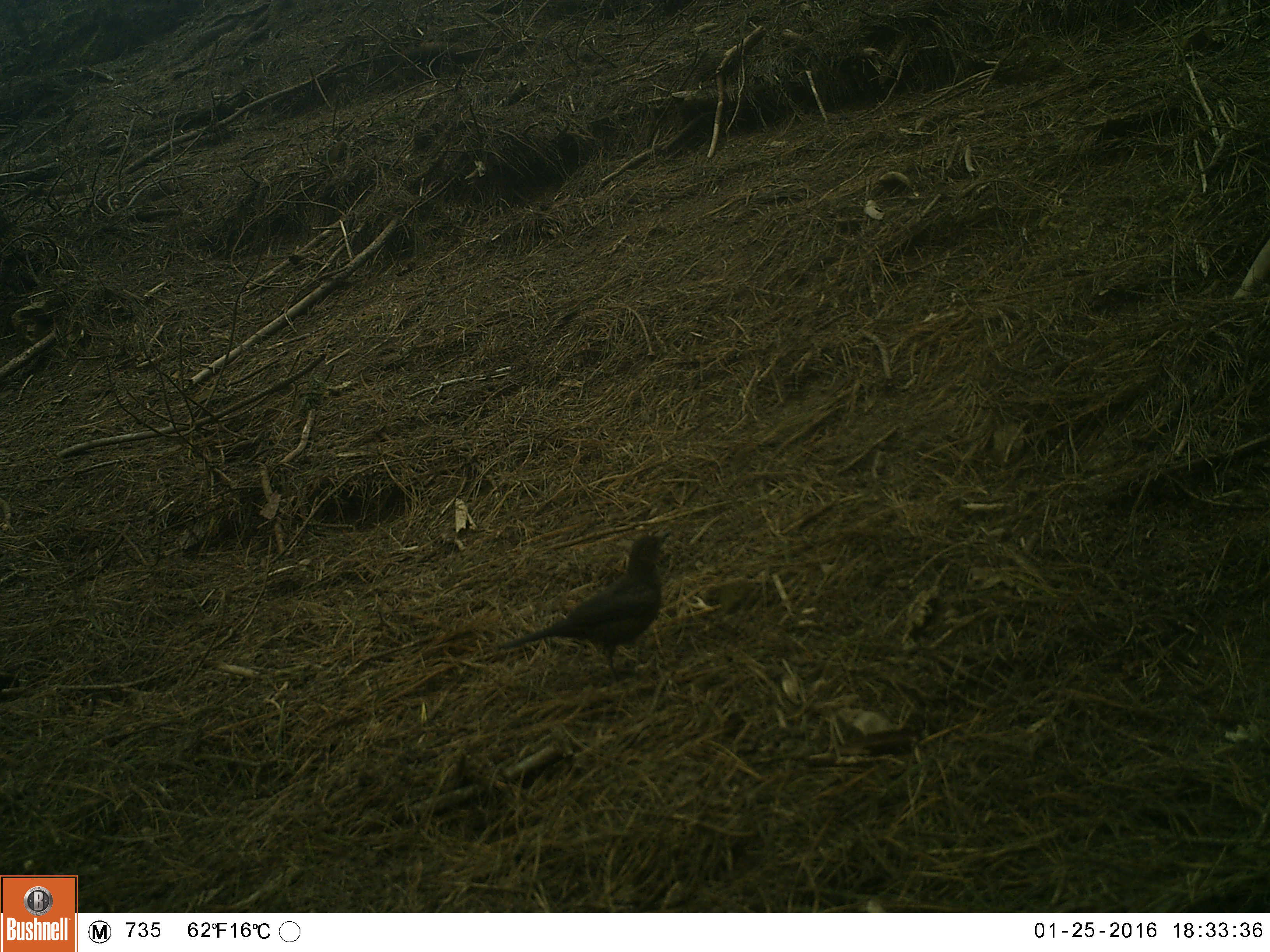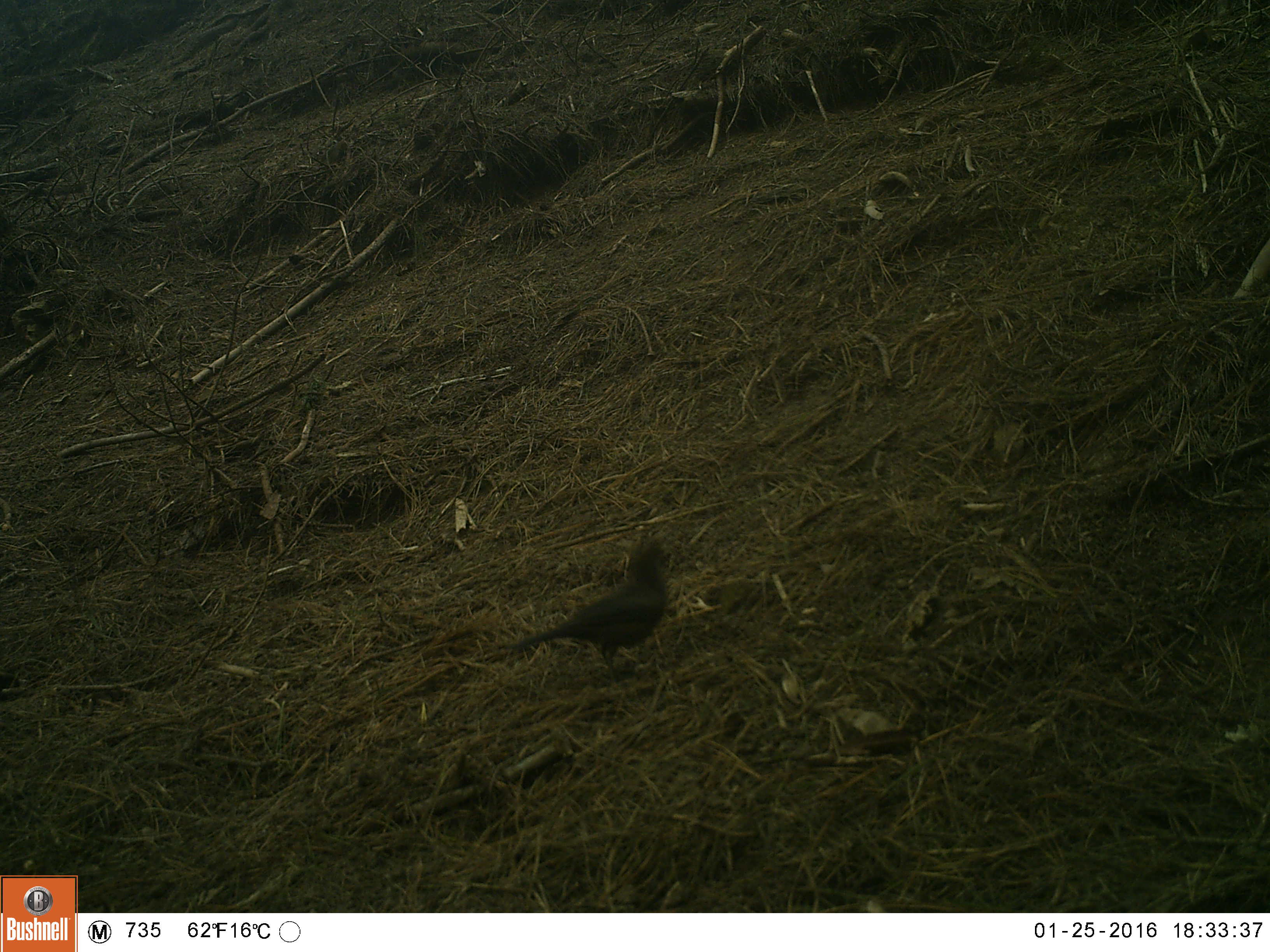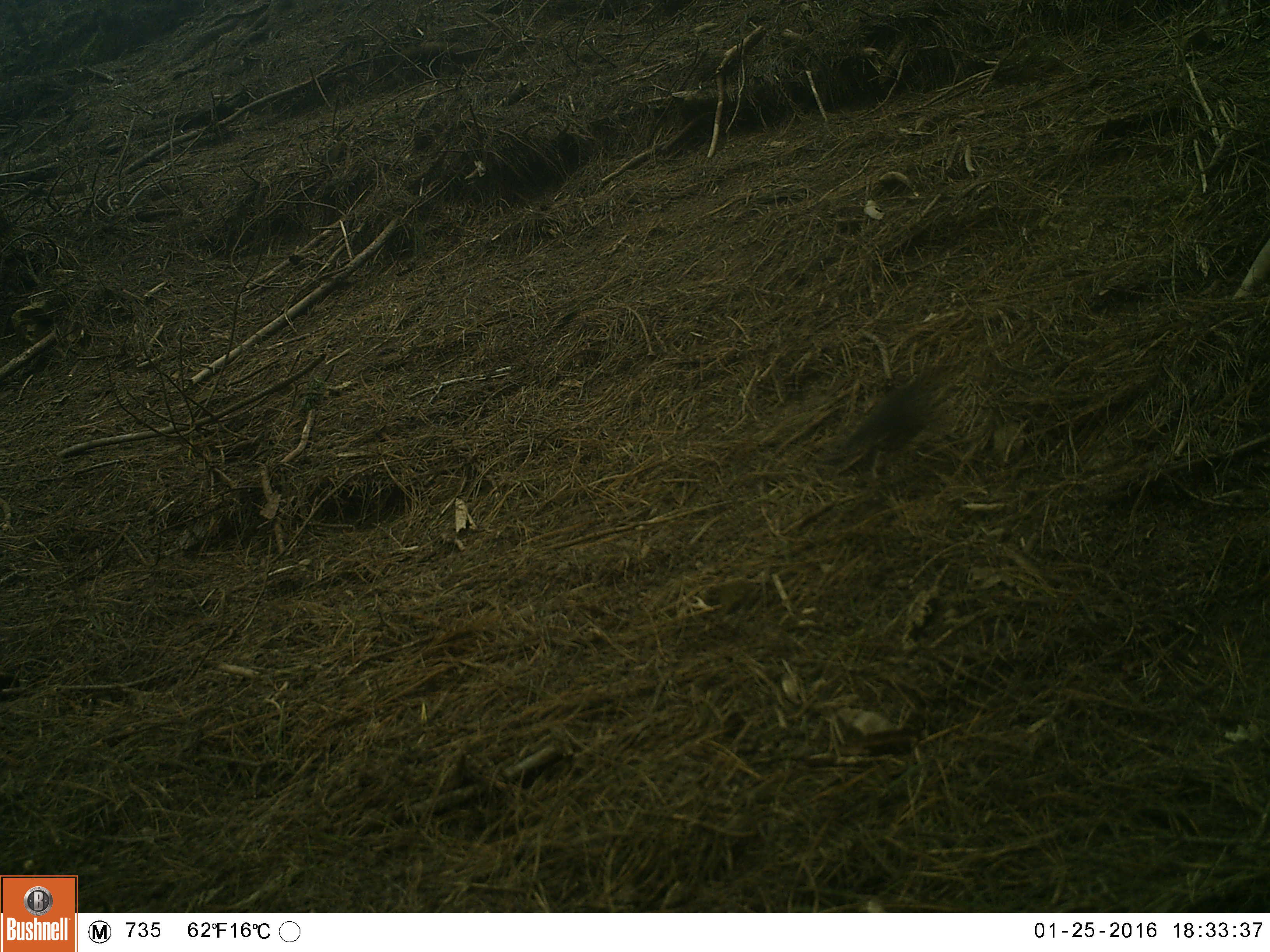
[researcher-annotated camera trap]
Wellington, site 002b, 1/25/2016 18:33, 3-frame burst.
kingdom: Animalia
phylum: Chordata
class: Aves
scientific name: Aves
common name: bird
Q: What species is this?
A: Bird (Aves).